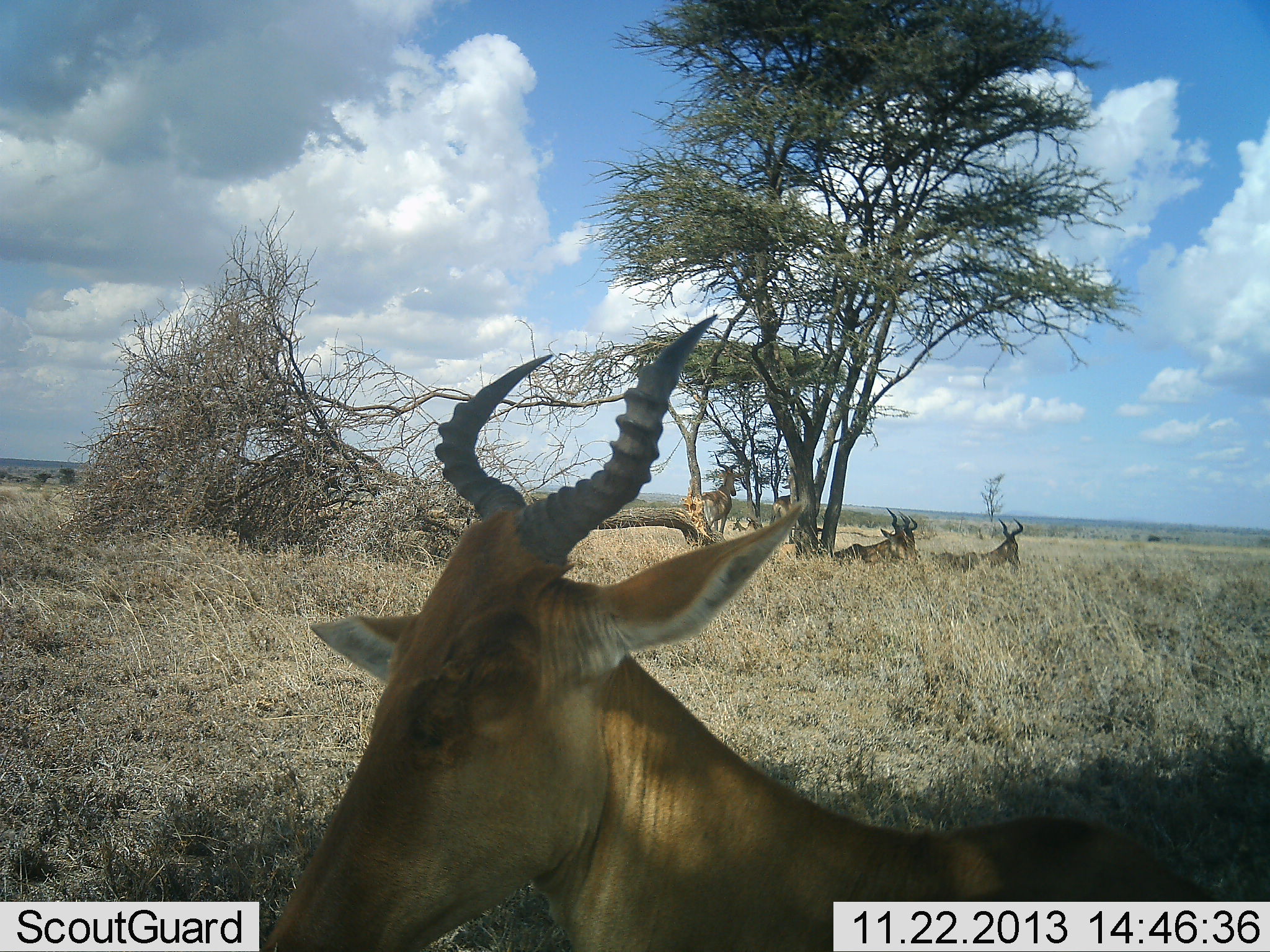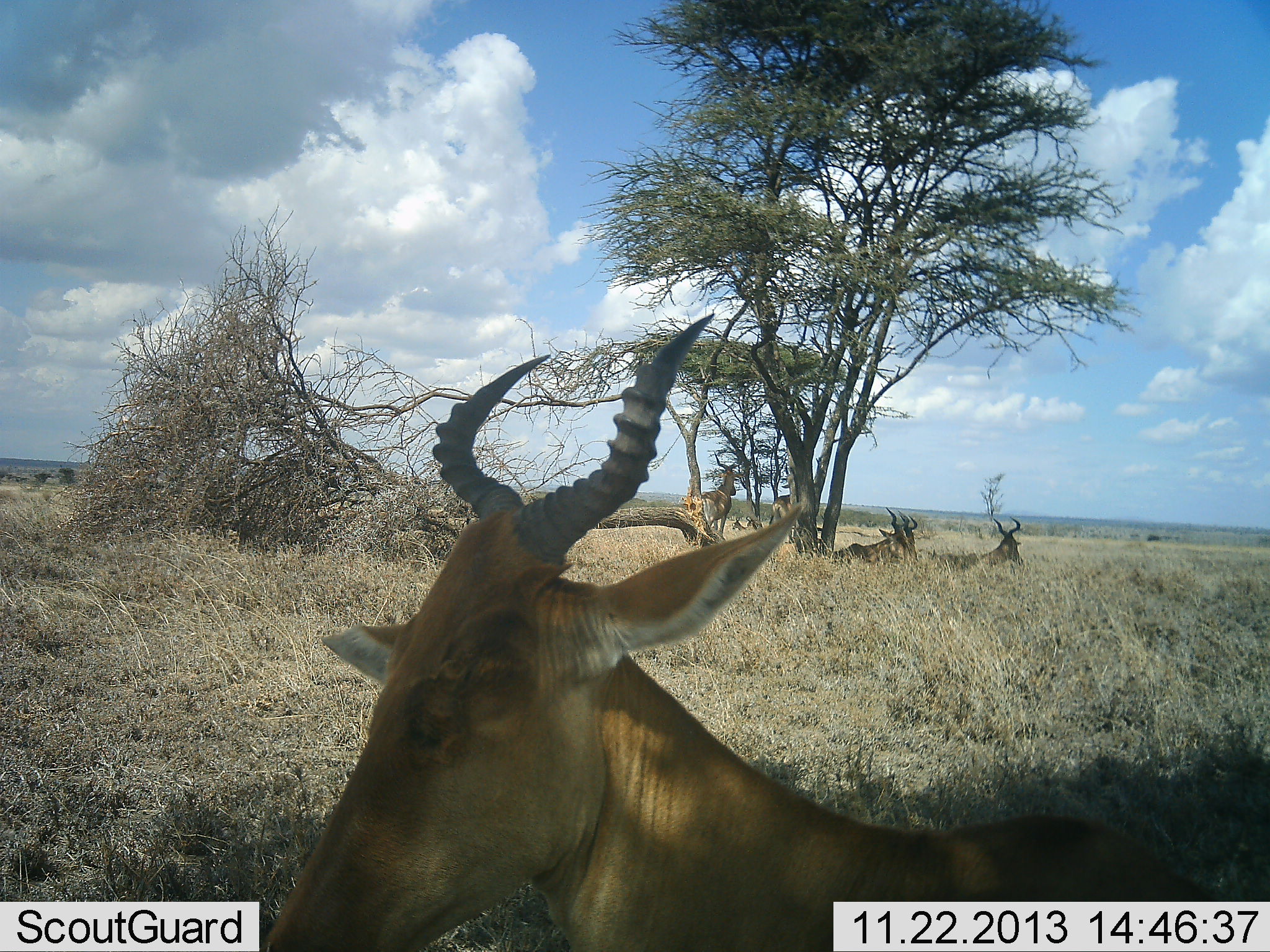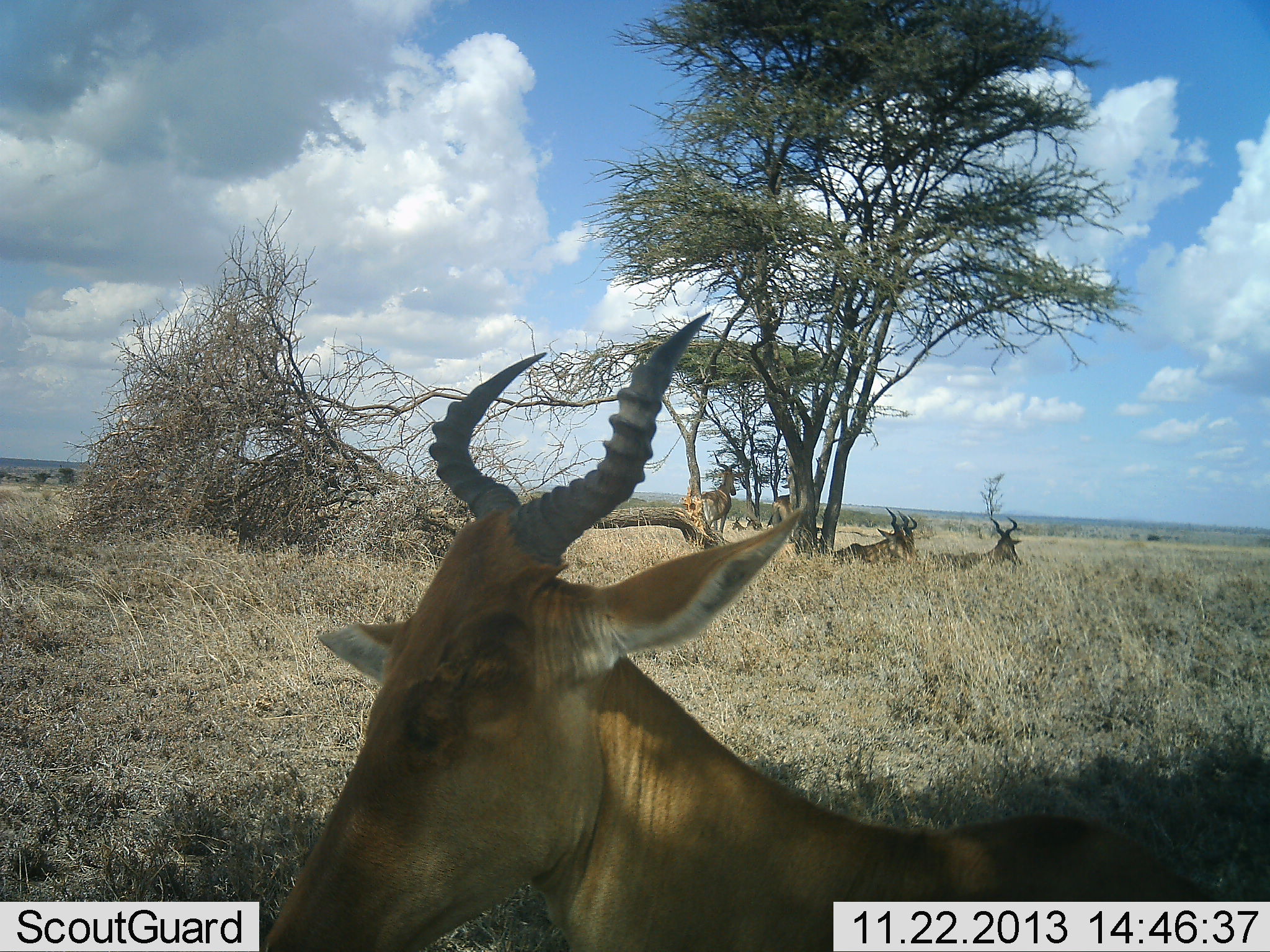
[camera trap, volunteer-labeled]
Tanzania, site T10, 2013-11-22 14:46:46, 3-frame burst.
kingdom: Animalia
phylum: Chordata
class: Mammalia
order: Artiodactyla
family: Bovidae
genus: Alcelaphus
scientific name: Alcelaphus buselaphus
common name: hartebeest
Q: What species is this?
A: Hartebeest (Alcelaphus buselaphus).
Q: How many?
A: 4.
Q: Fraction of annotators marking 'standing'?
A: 54%.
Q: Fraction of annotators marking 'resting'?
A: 85%.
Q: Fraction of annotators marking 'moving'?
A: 0%.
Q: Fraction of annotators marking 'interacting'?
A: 4%.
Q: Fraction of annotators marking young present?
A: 0%.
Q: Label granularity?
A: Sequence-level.